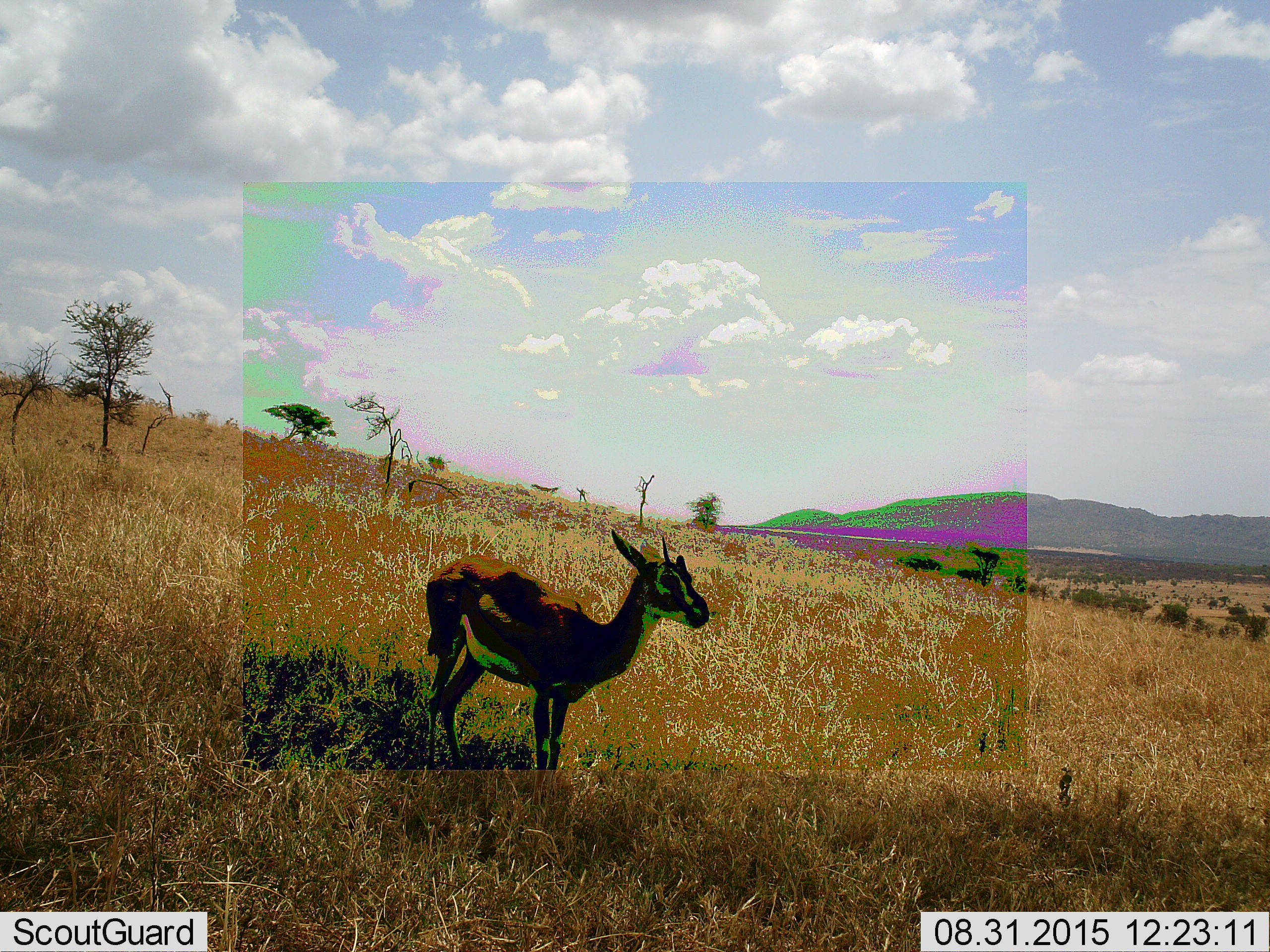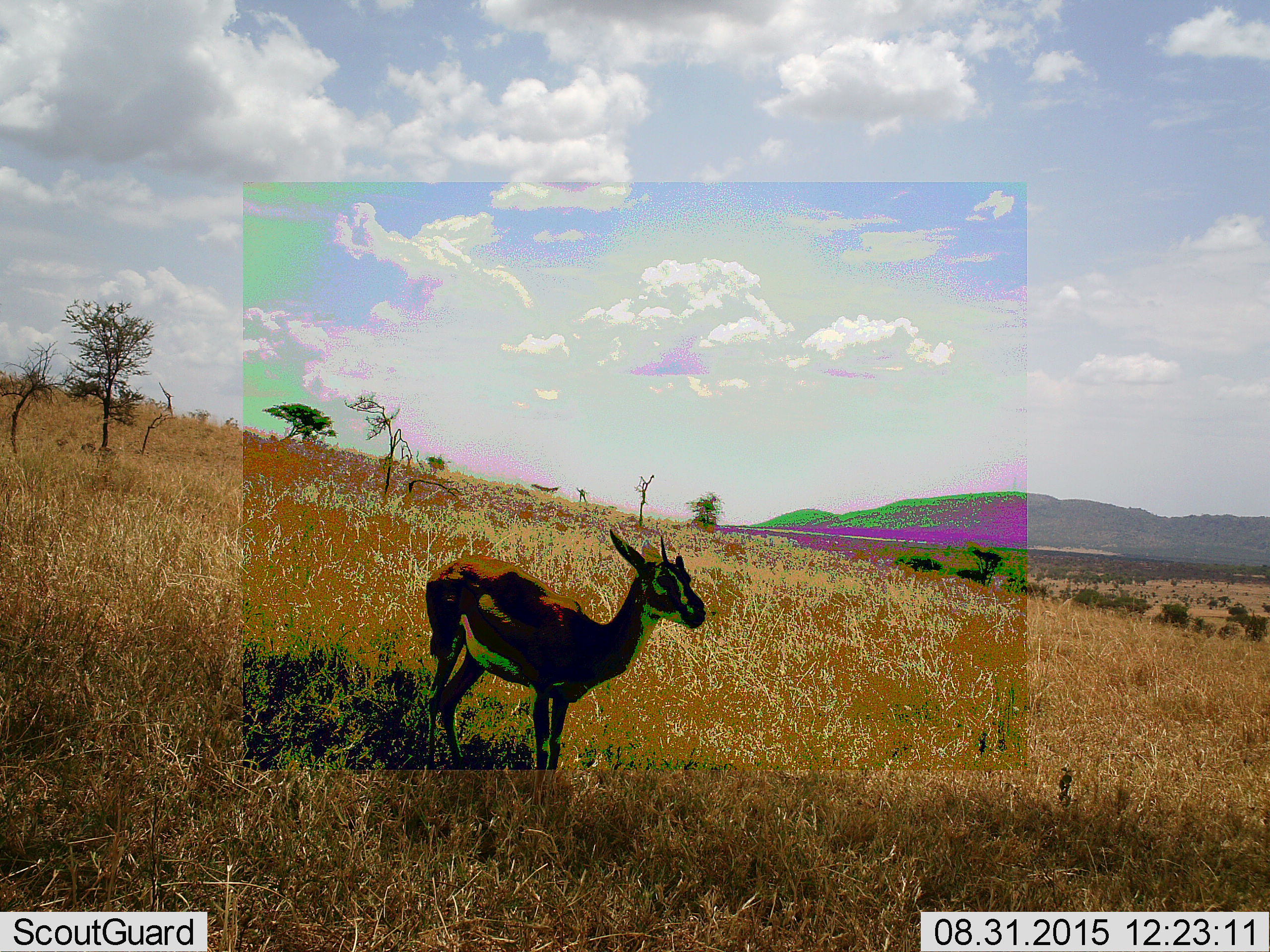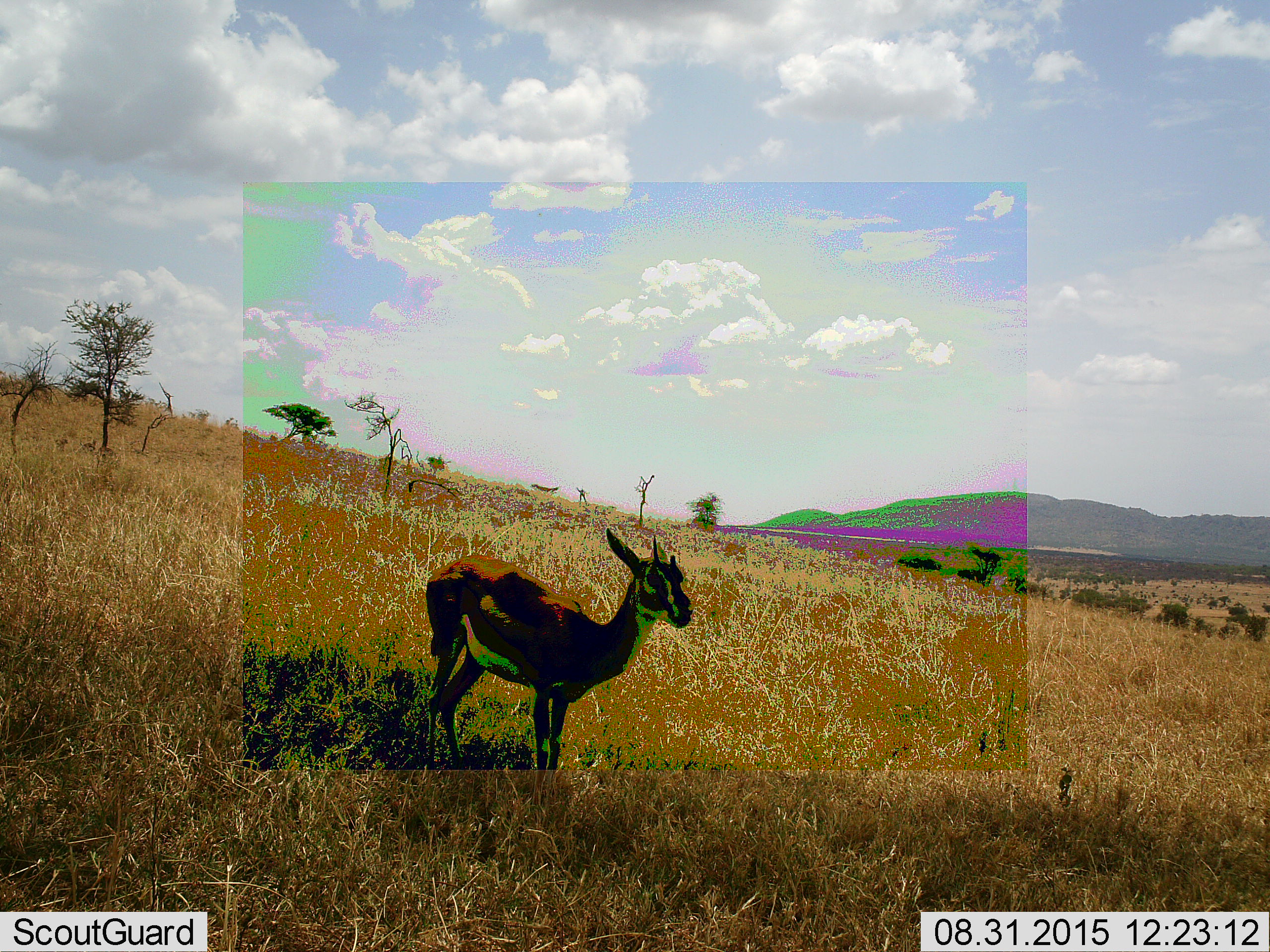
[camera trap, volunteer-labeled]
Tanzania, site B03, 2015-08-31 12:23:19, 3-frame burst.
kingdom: Animalia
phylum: Chordata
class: Mammalia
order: Artiodactyla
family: Bovidae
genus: Eudorcas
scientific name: Eudorcas thomsonii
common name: thomson's gazelle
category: gazellethomsons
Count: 1.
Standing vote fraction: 94%.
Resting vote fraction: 0%.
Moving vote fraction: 6%.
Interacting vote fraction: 0%.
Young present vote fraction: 0%.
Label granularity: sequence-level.